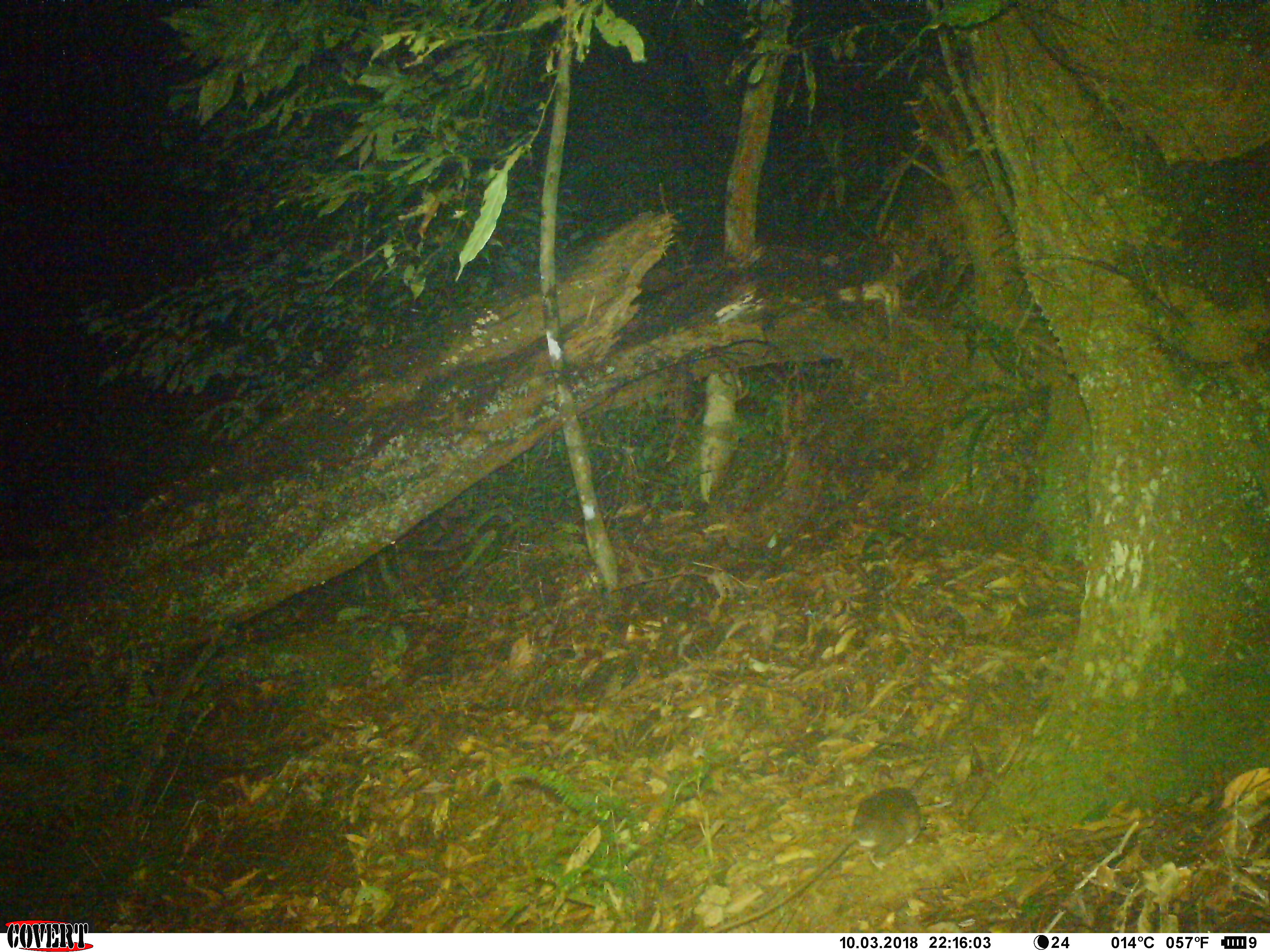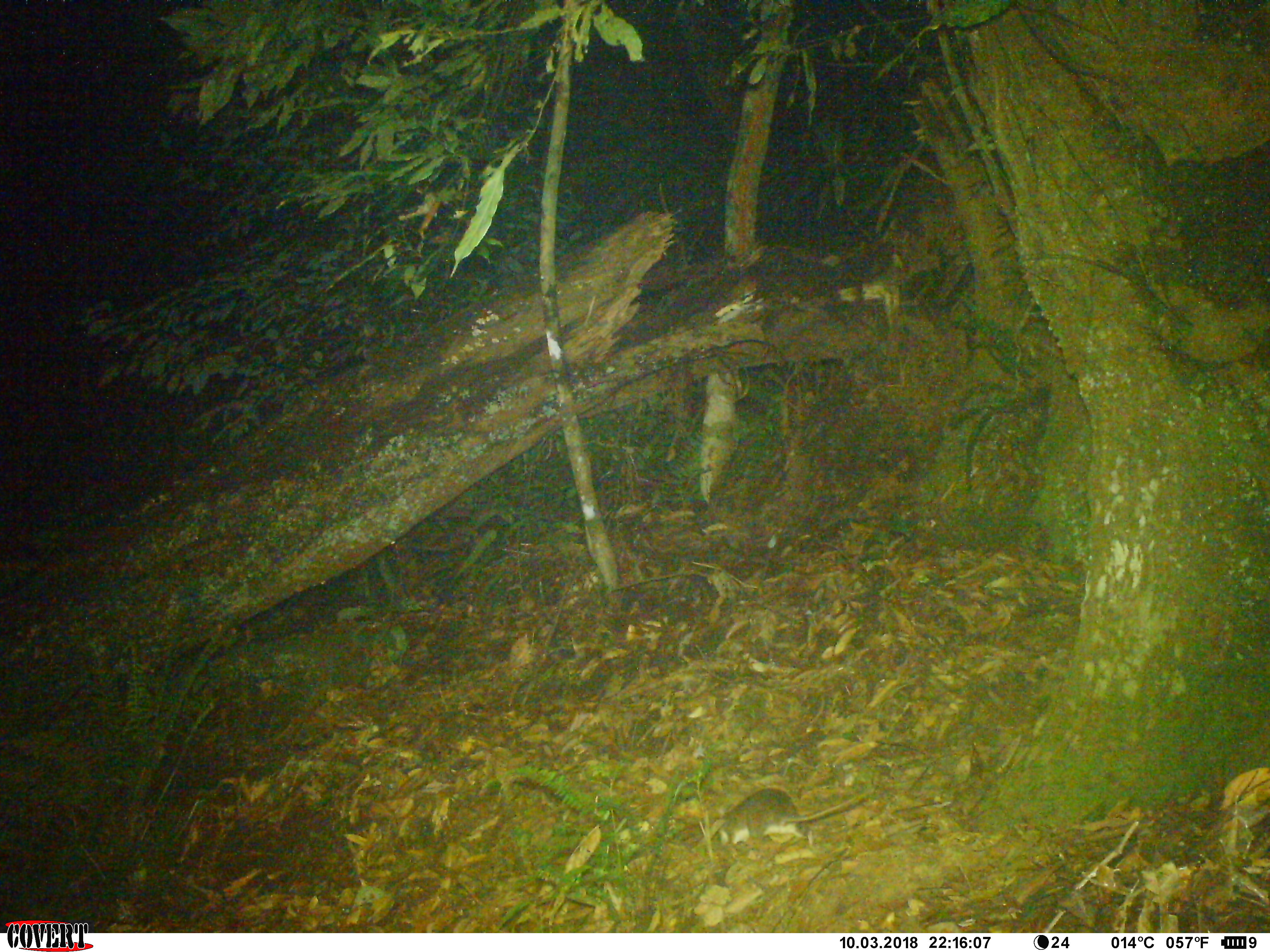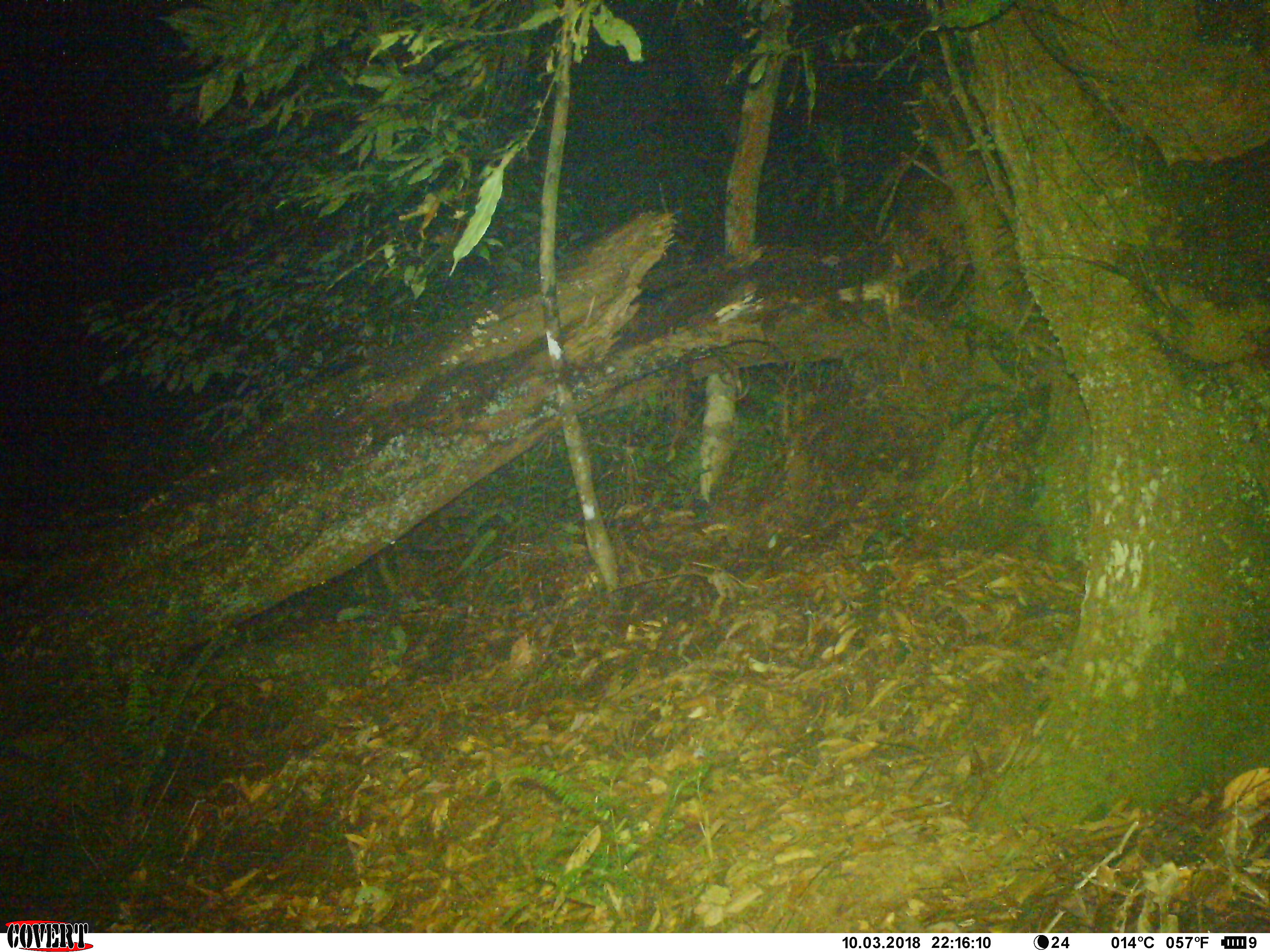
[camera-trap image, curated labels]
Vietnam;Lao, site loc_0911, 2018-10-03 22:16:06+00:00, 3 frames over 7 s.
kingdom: Animalia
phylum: Chordata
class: Mammalia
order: Rodentia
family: Muridae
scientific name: Muridae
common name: old-world mice and rats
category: unidentified murid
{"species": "unidentified murid (old-world mice and rats) (Muridae)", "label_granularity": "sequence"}